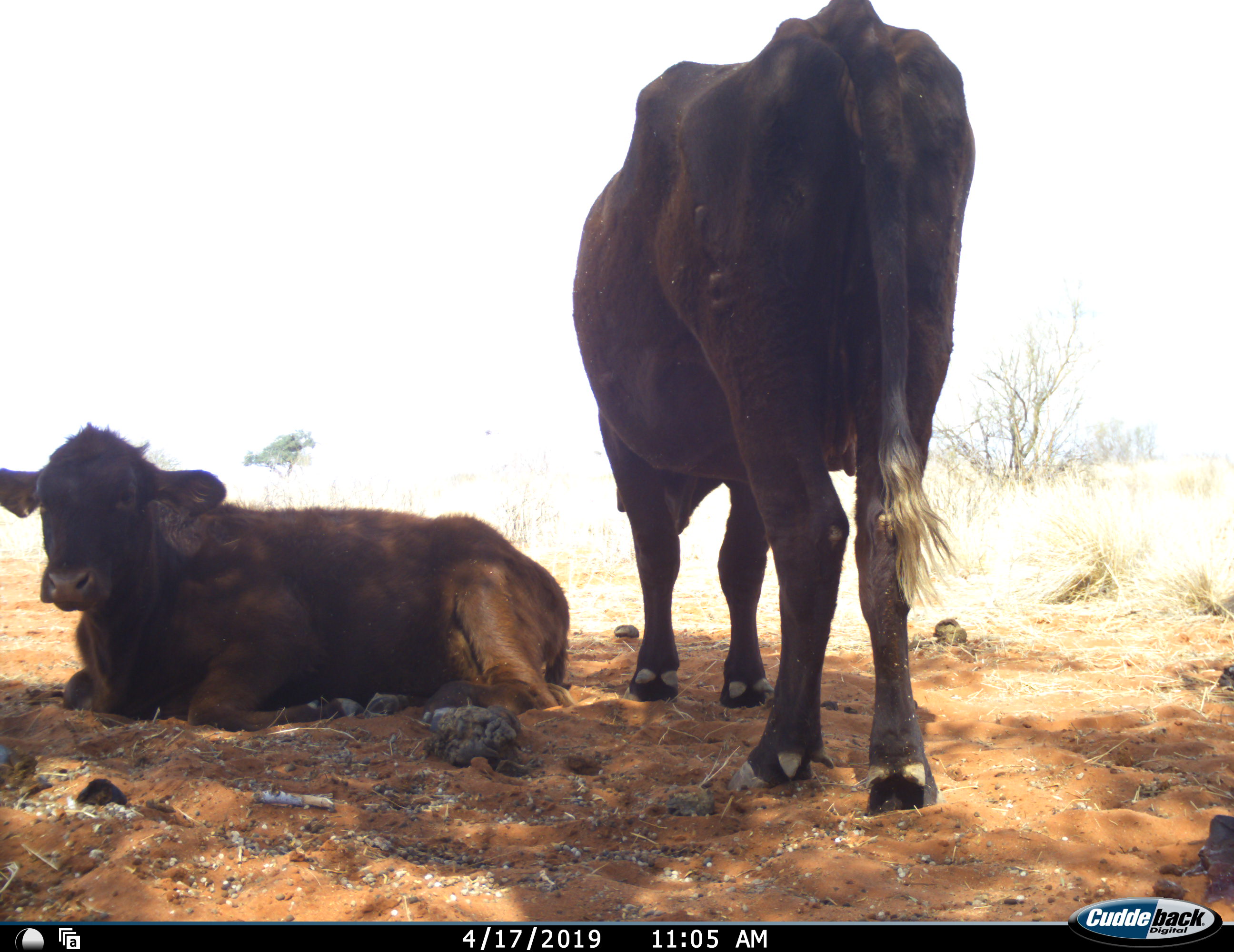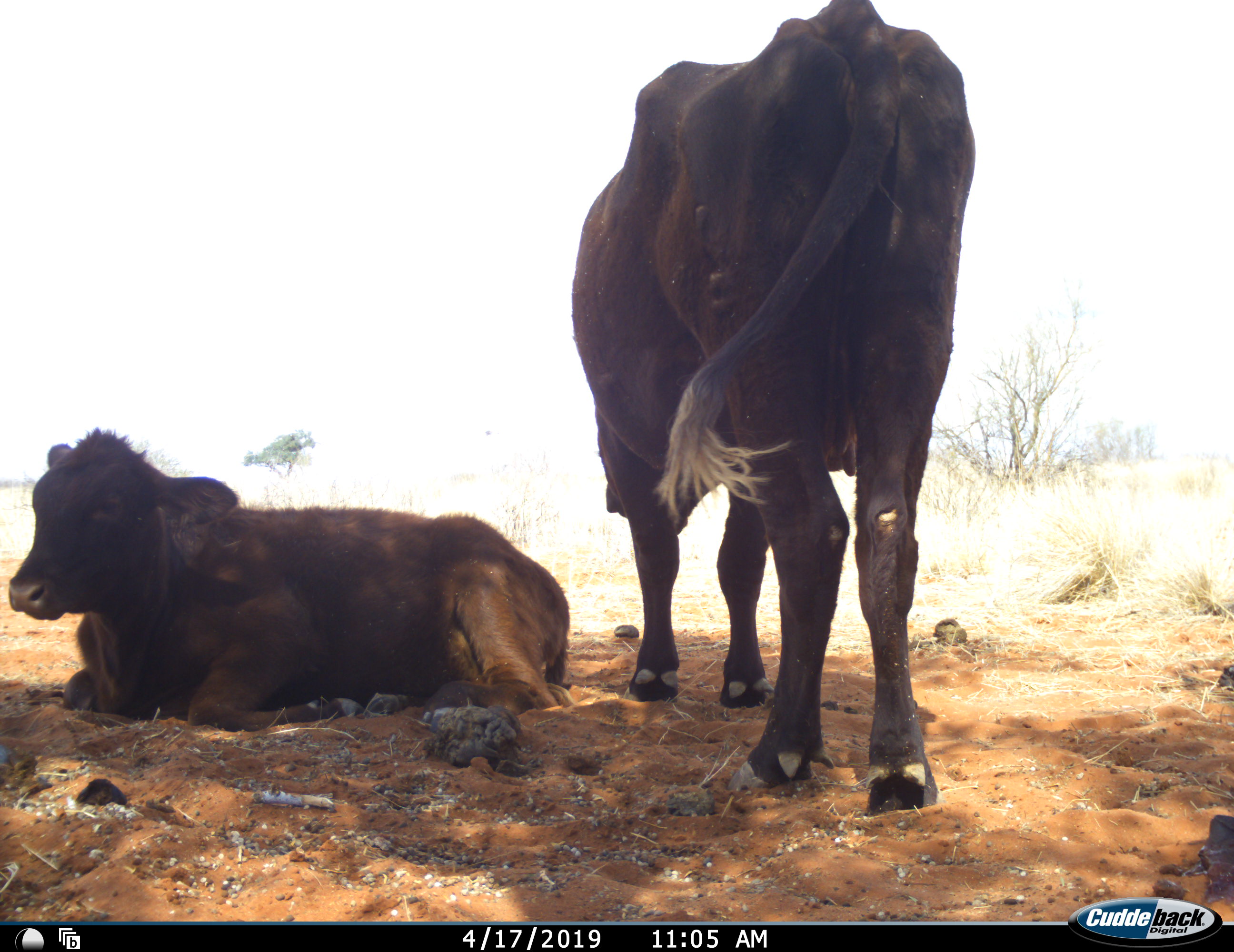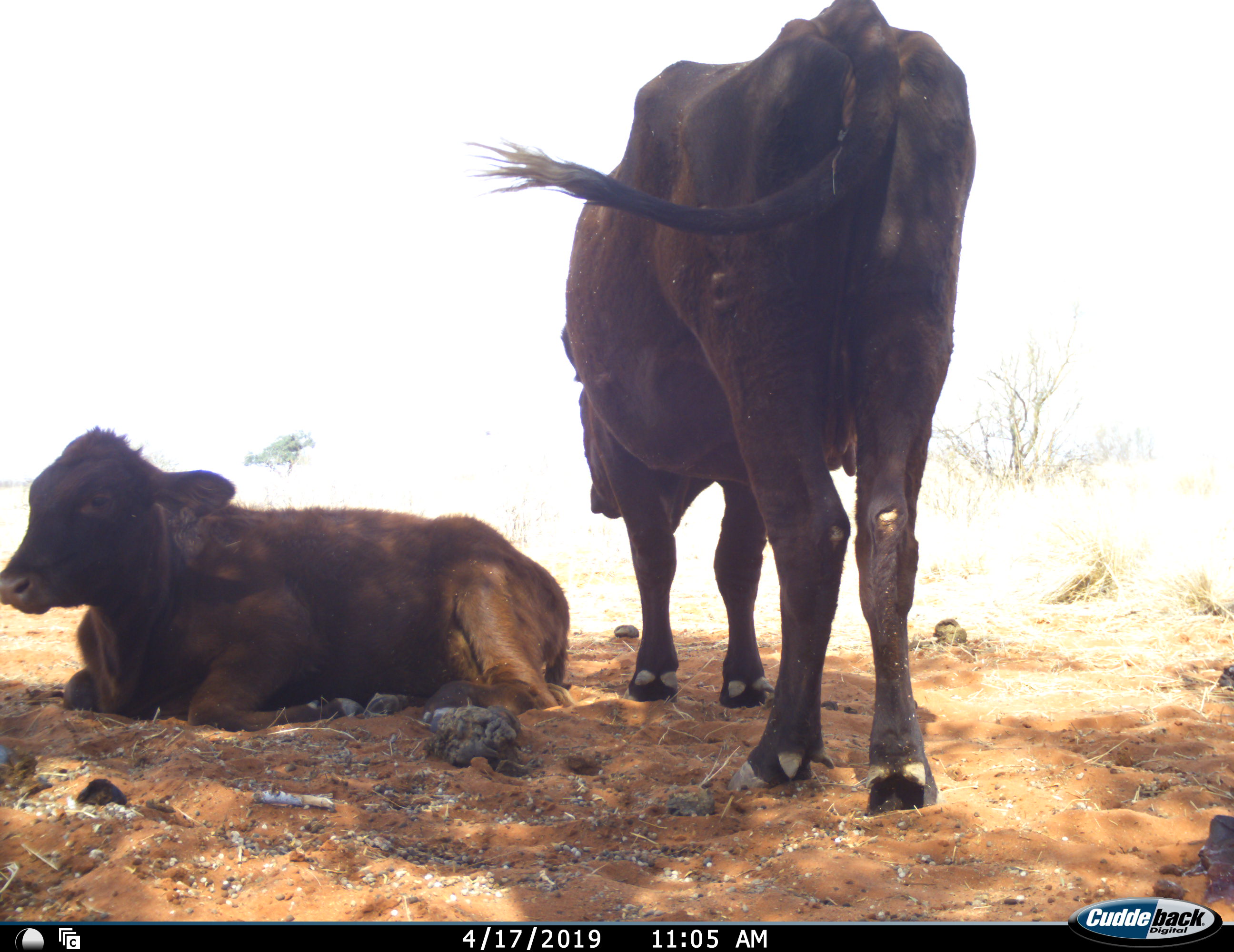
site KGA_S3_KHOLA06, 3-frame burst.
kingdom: Animalia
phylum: Chordata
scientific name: Vertebrata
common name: domestic animal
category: domesticanimal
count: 2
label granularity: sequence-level